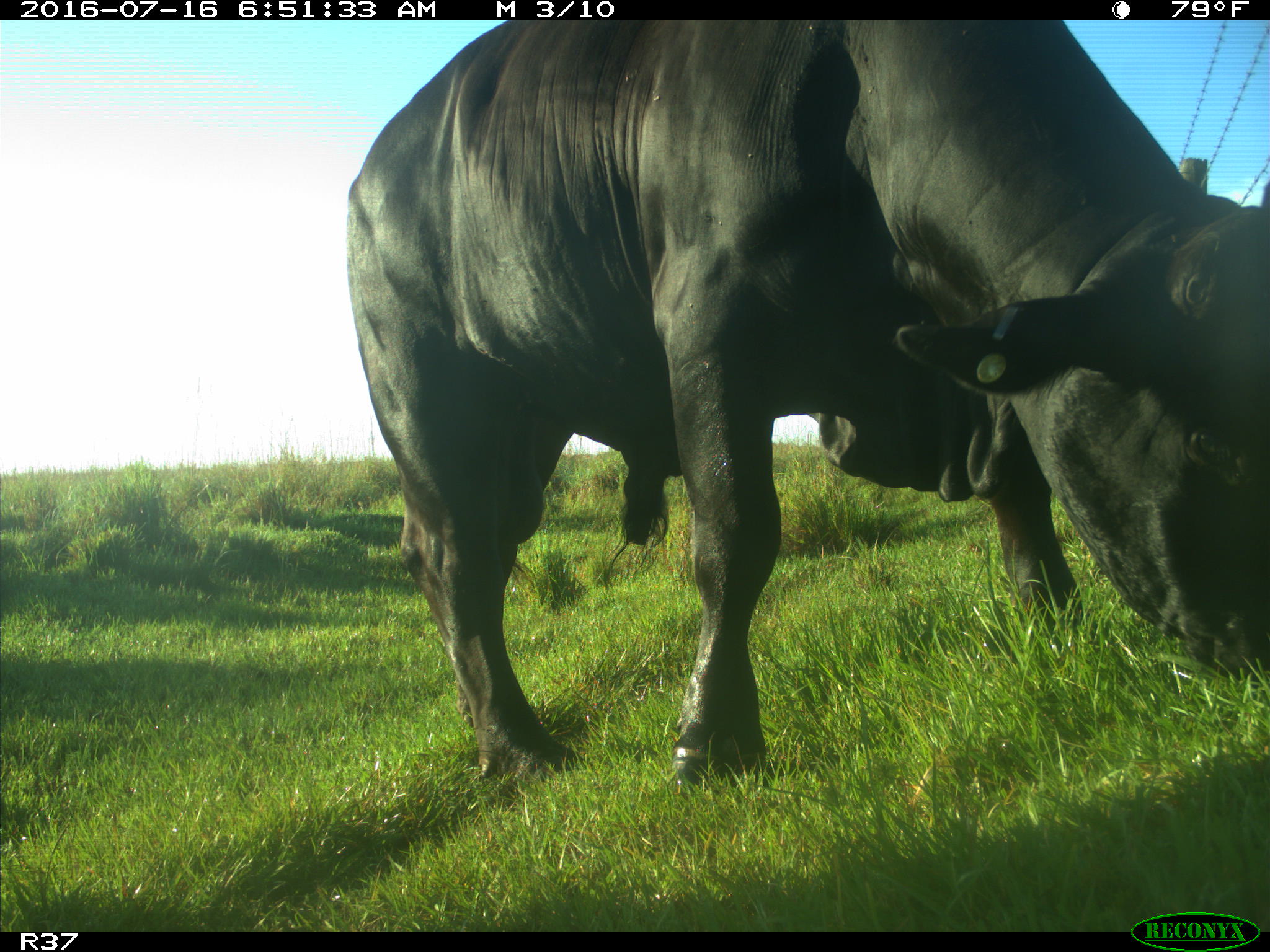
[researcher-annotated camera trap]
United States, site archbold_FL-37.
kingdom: Animalia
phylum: Chordata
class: Mammalia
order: Artiodactyla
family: Bovidae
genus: Bos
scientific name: Bos taurus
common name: domestic cow